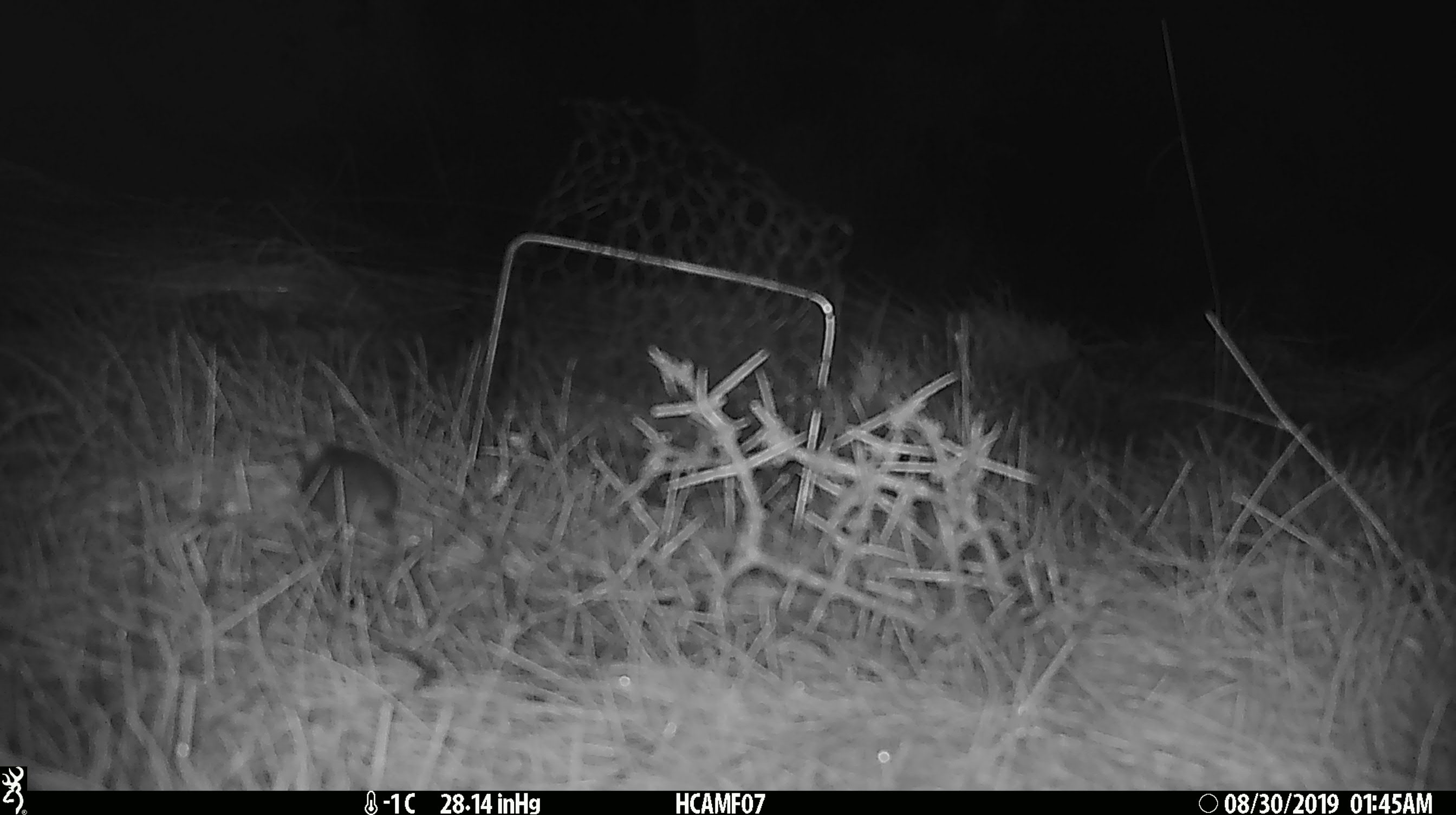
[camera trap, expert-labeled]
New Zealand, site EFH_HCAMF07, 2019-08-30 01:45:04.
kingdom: Animalia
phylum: Chordata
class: Mammalia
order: Rodentia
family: Muridae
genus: Mus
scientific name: Mus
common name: mouse